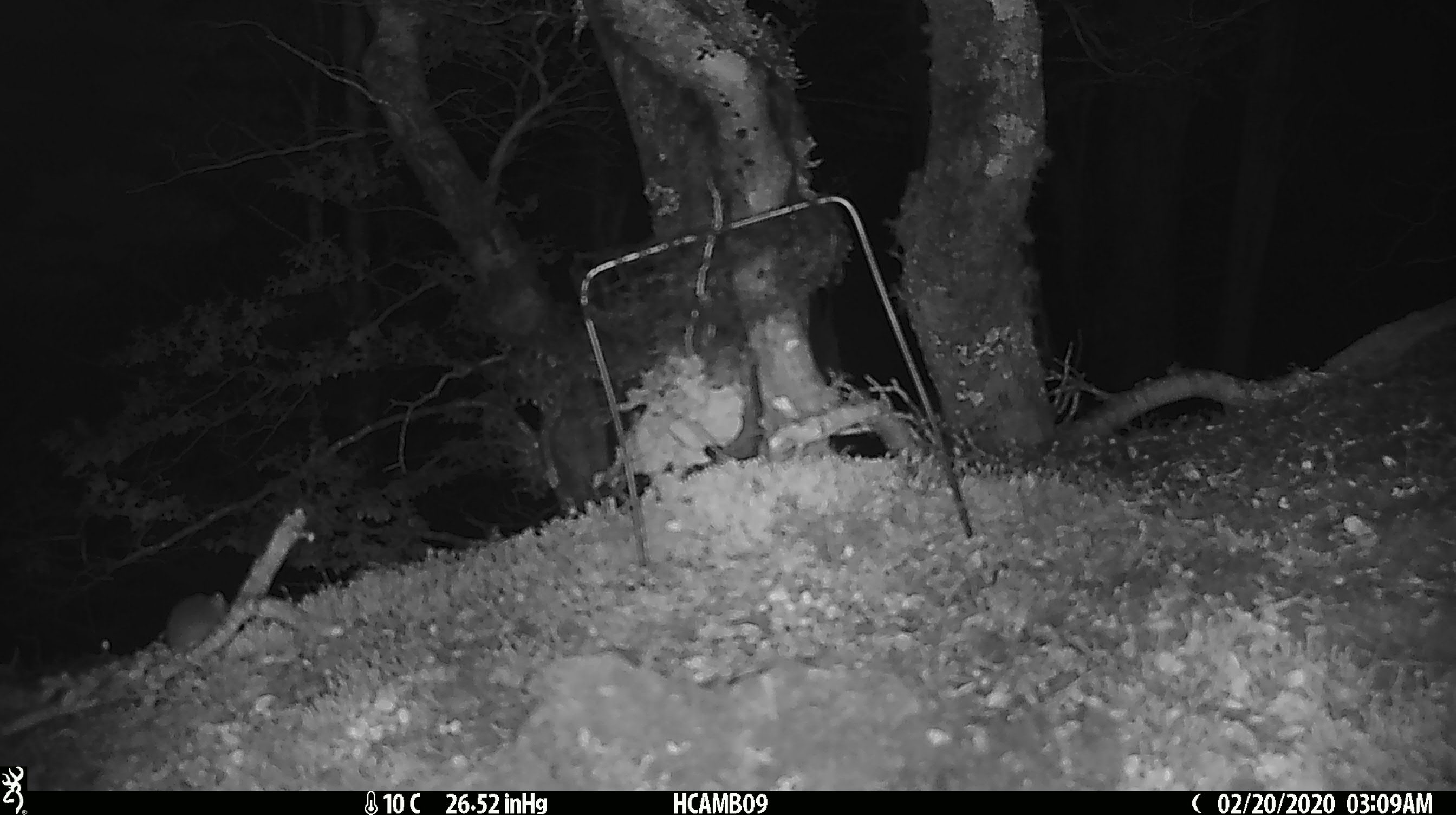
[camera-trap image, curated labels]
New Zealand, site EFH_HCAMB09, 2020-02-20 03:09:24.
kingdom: Animalia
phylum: Chordata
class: Mammalia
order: Rodentia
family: Muridae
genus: Mus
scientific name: Mus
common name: mouse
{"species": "mouse (Mus)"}